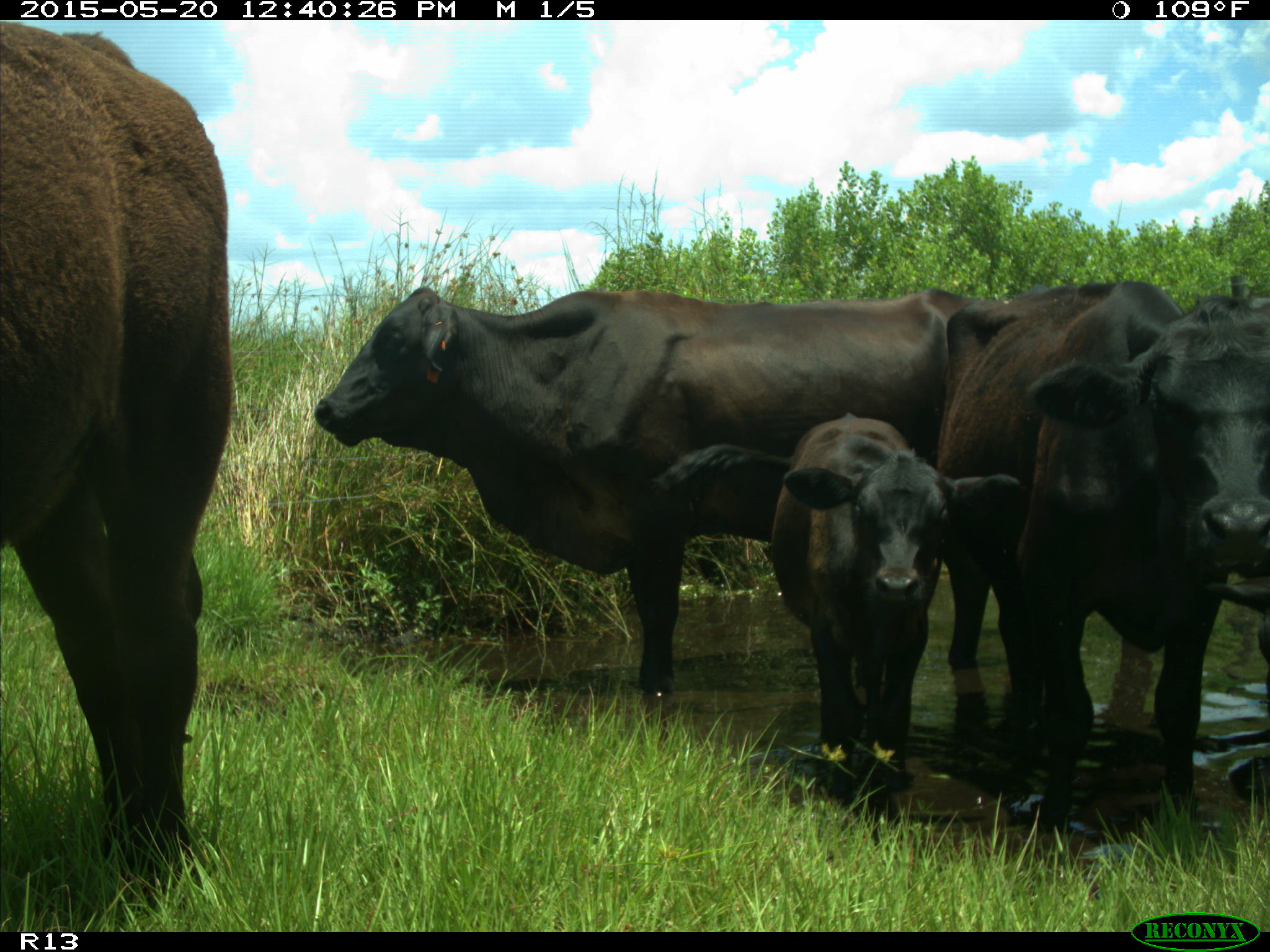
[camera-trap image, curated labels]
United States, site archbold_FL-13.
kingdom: Animalia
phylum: Chordata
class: Mammalia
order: Artiodactyla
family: Bovidae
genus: Bos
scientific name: Bos taurus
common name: domestic cow